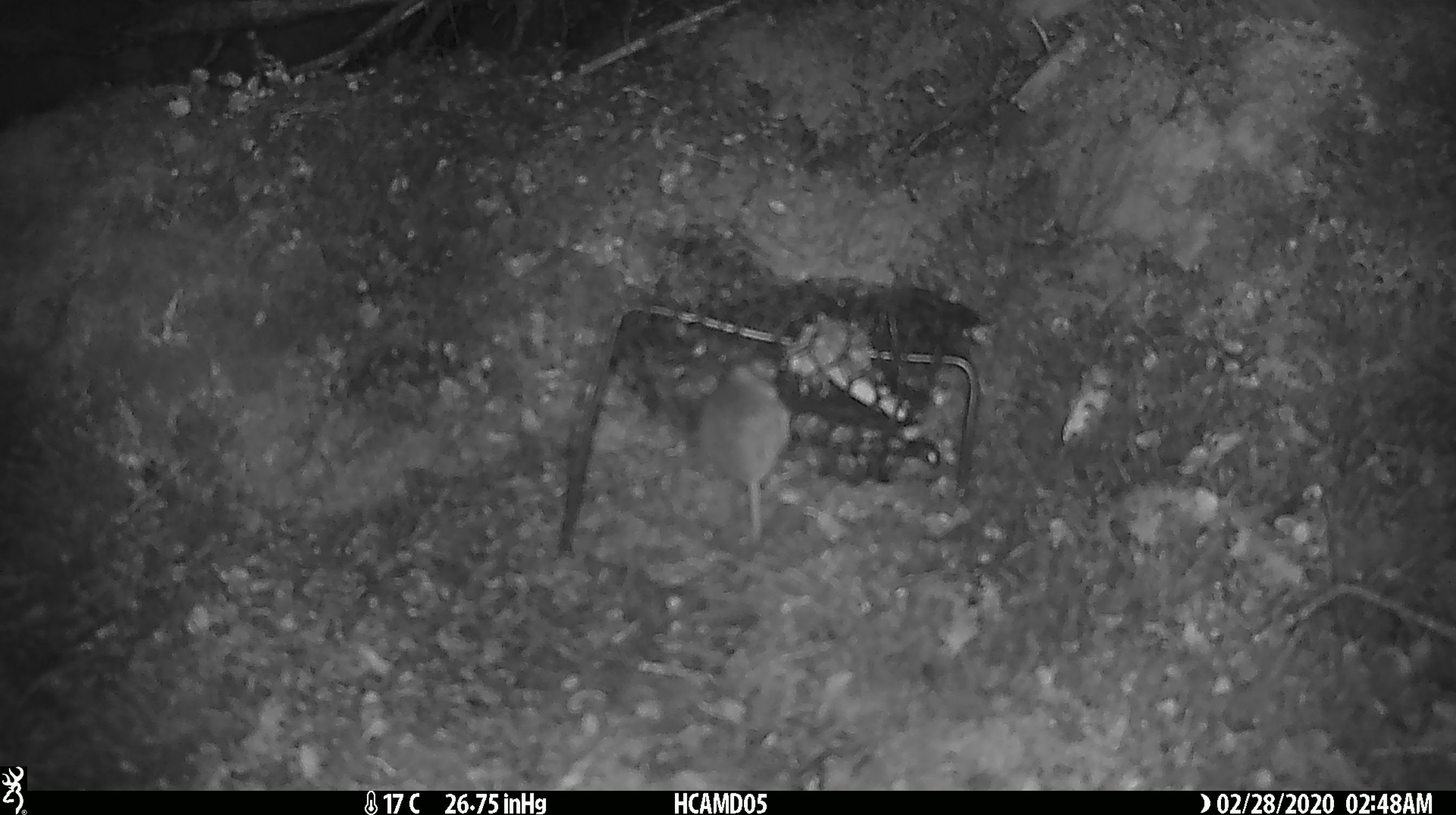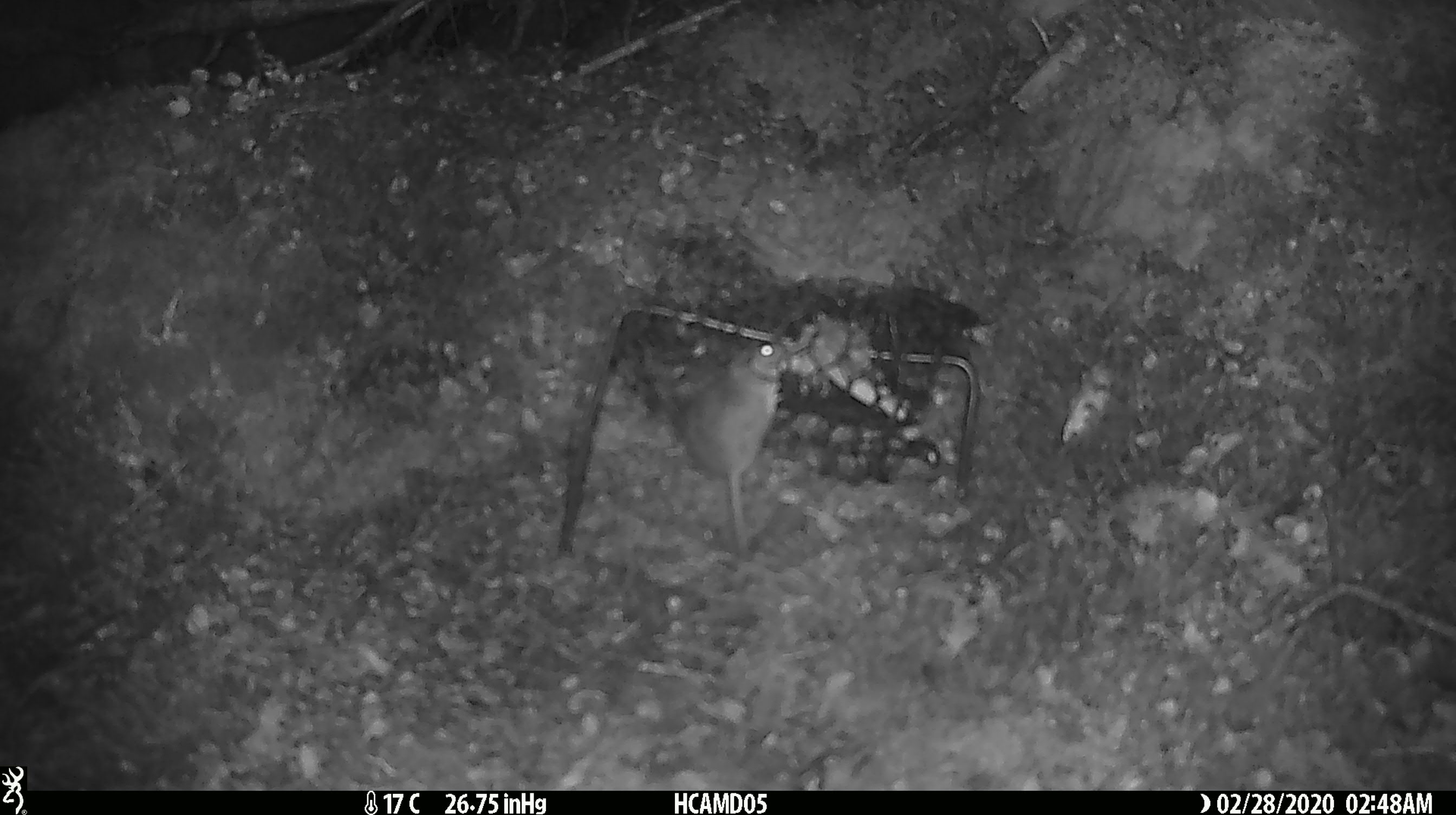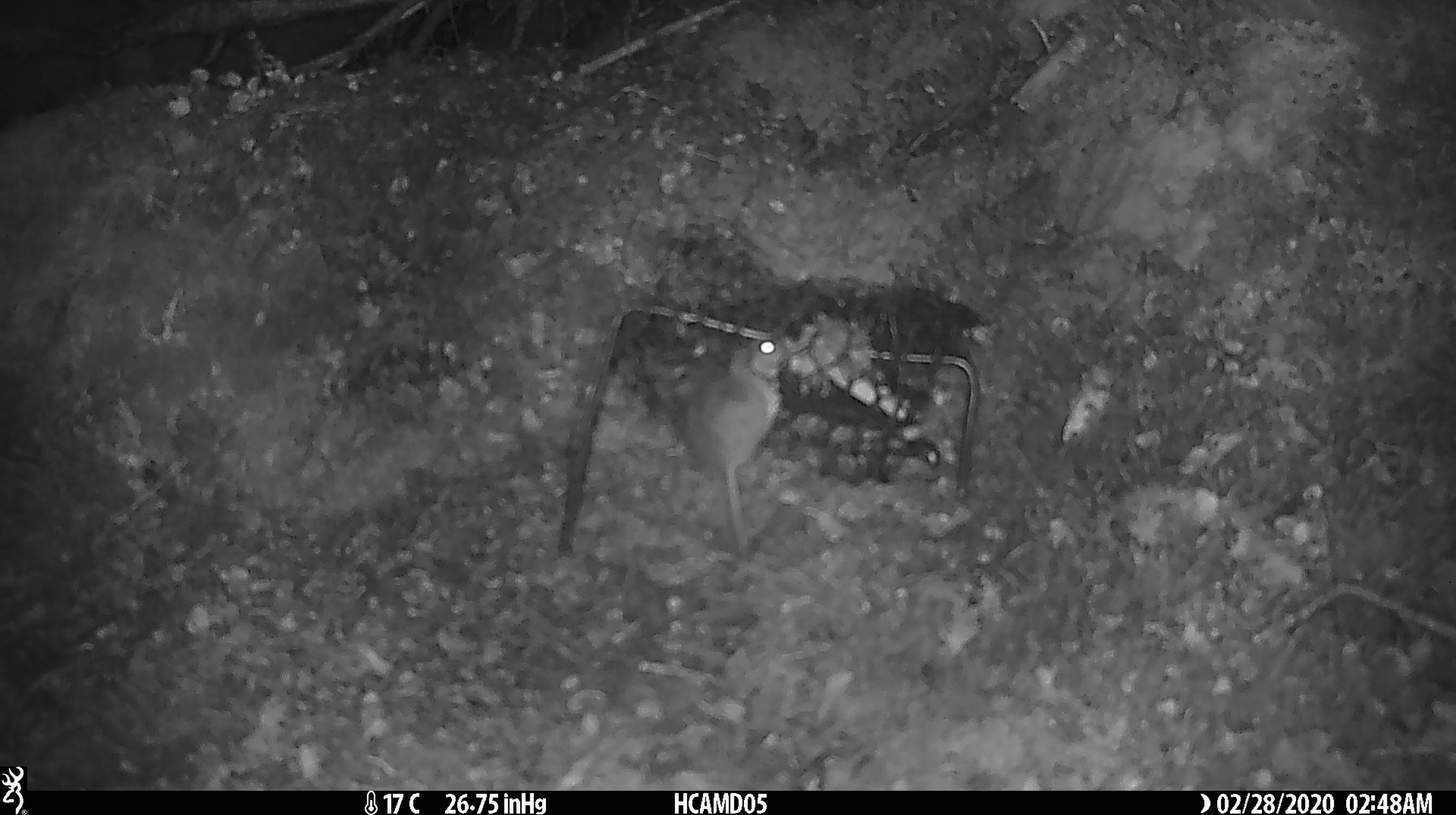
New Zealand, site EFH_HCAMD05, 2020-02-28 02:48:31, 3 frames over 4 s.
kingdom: Animalia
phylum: Chordata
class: Mammalia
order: Rodentia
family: Muridae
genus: Mus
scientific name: Mus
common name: mouse